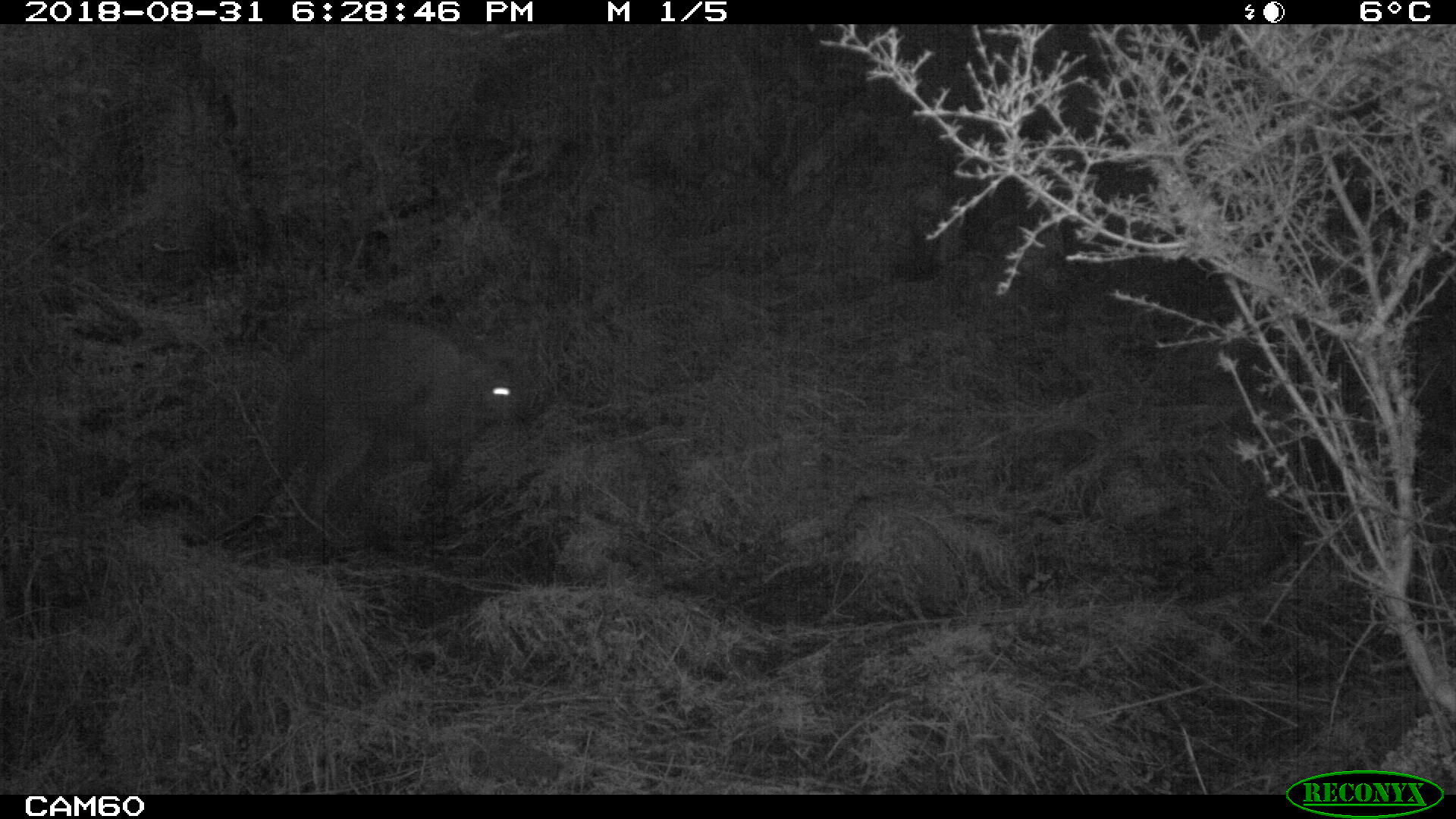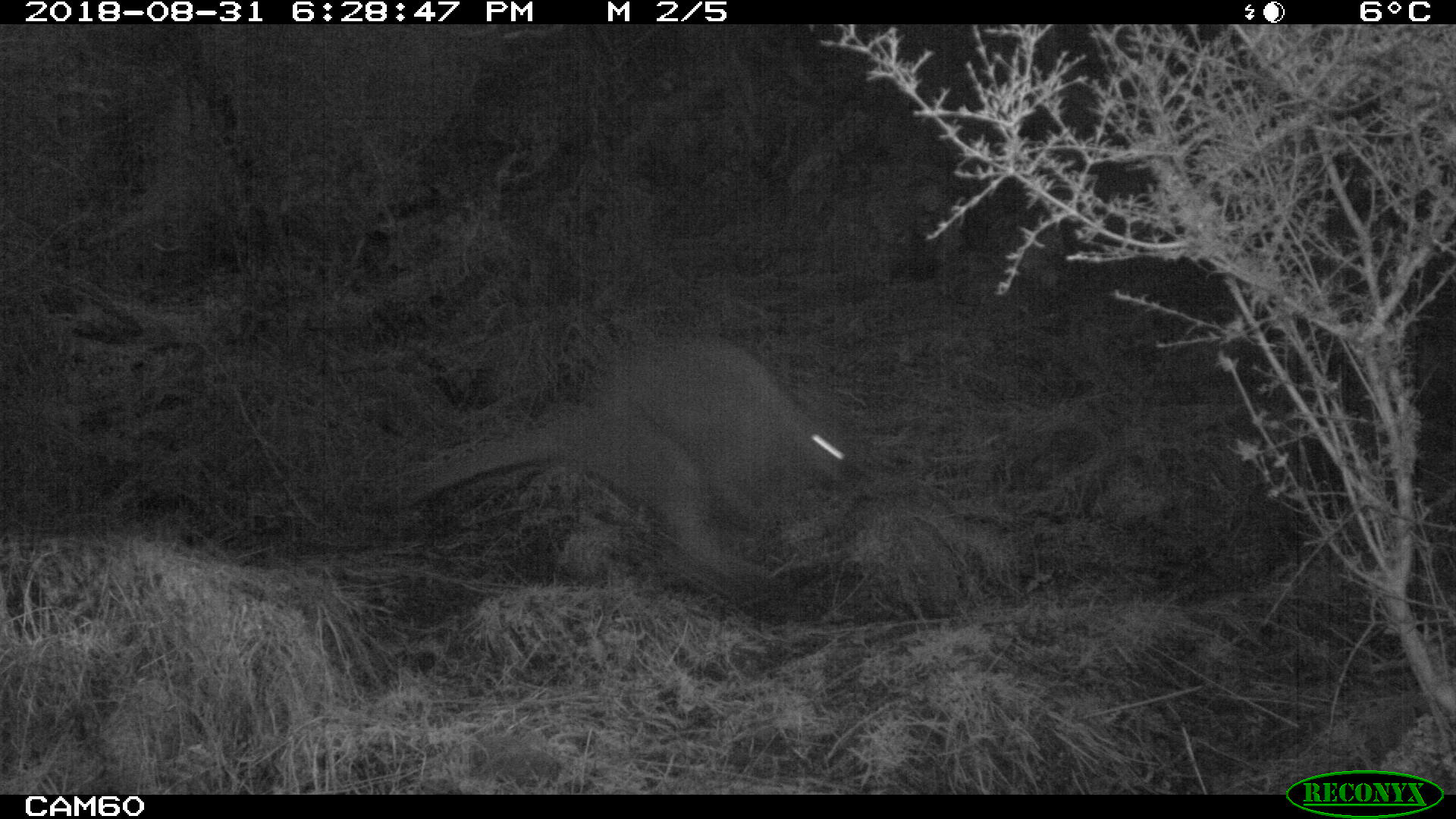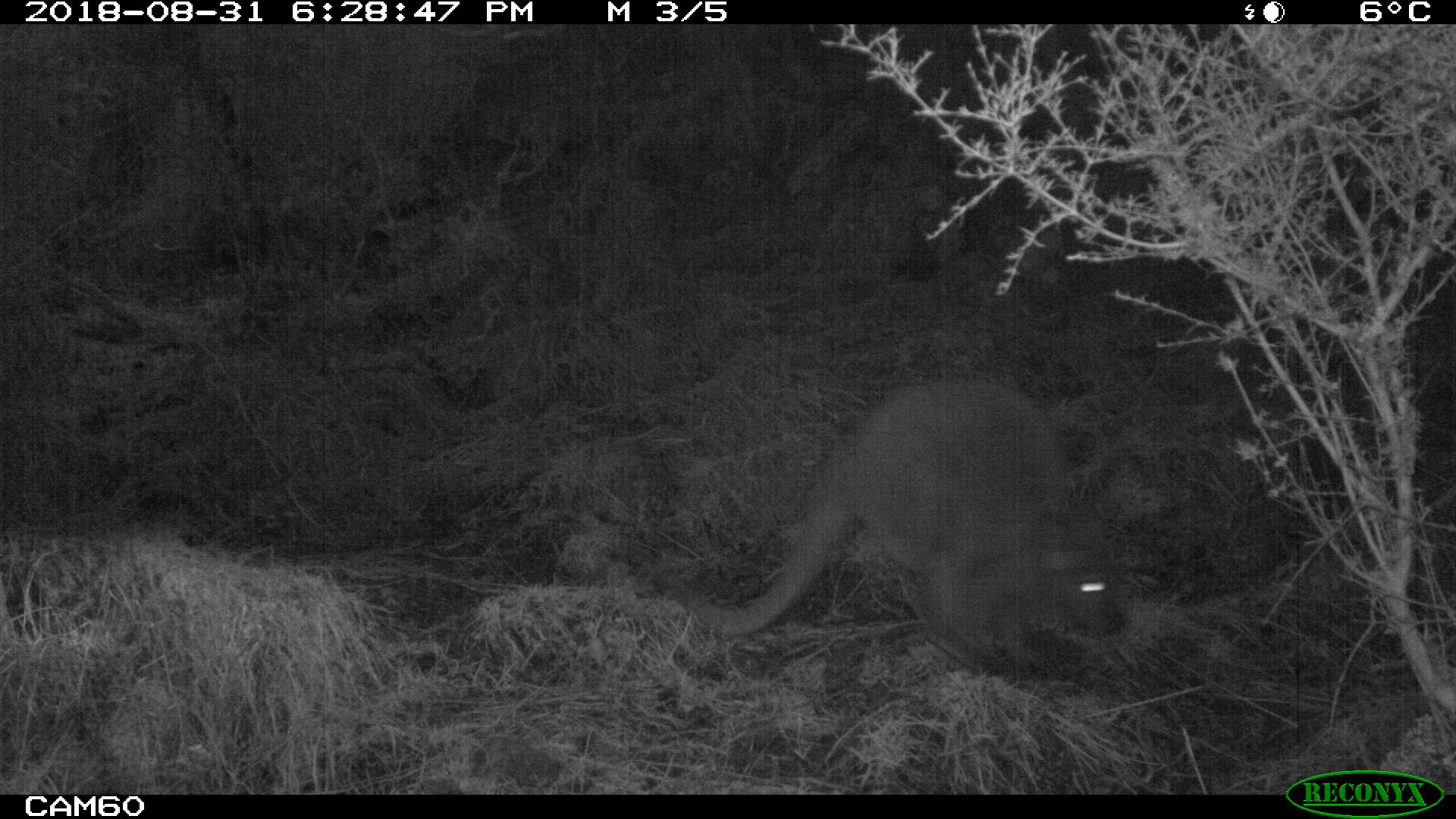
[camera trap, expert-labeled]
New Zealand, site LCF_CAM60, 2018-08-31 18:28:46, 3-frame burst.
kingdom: Animalia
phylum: Chordata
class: Mammalia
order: Diprotodontia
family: Macropodidae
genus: Notamacropus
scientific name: Notamacropus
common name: wallaby